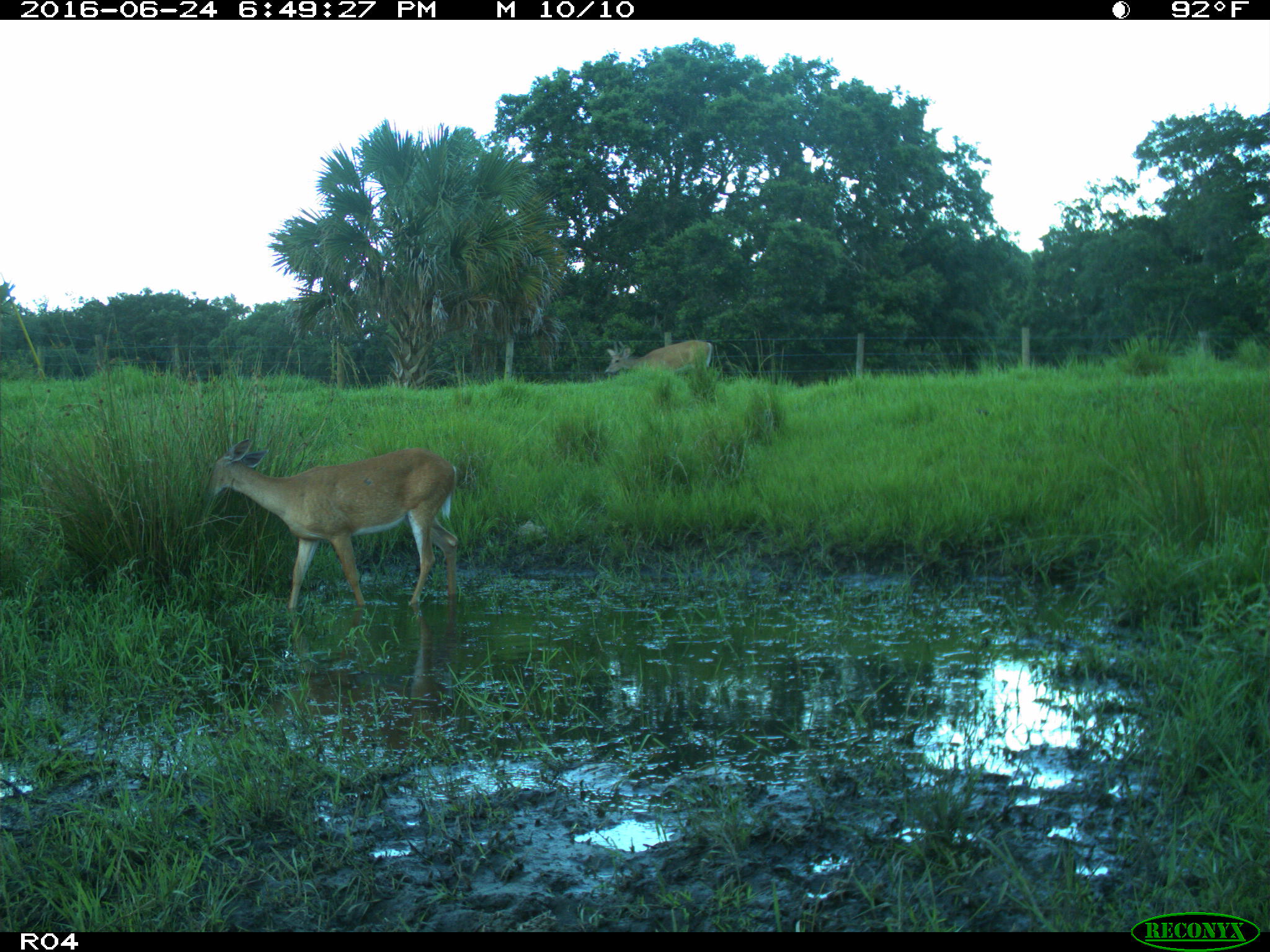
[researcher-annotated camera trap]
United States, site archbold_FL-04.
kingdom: Animalia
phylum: Chordata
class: Mammalia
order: Artiodactyla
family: Cervidae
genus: Odocoileus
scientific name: Odocoileus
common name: deer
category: unidentified deer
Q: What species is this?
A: Unidentified deer (deer) (Odocoileus).